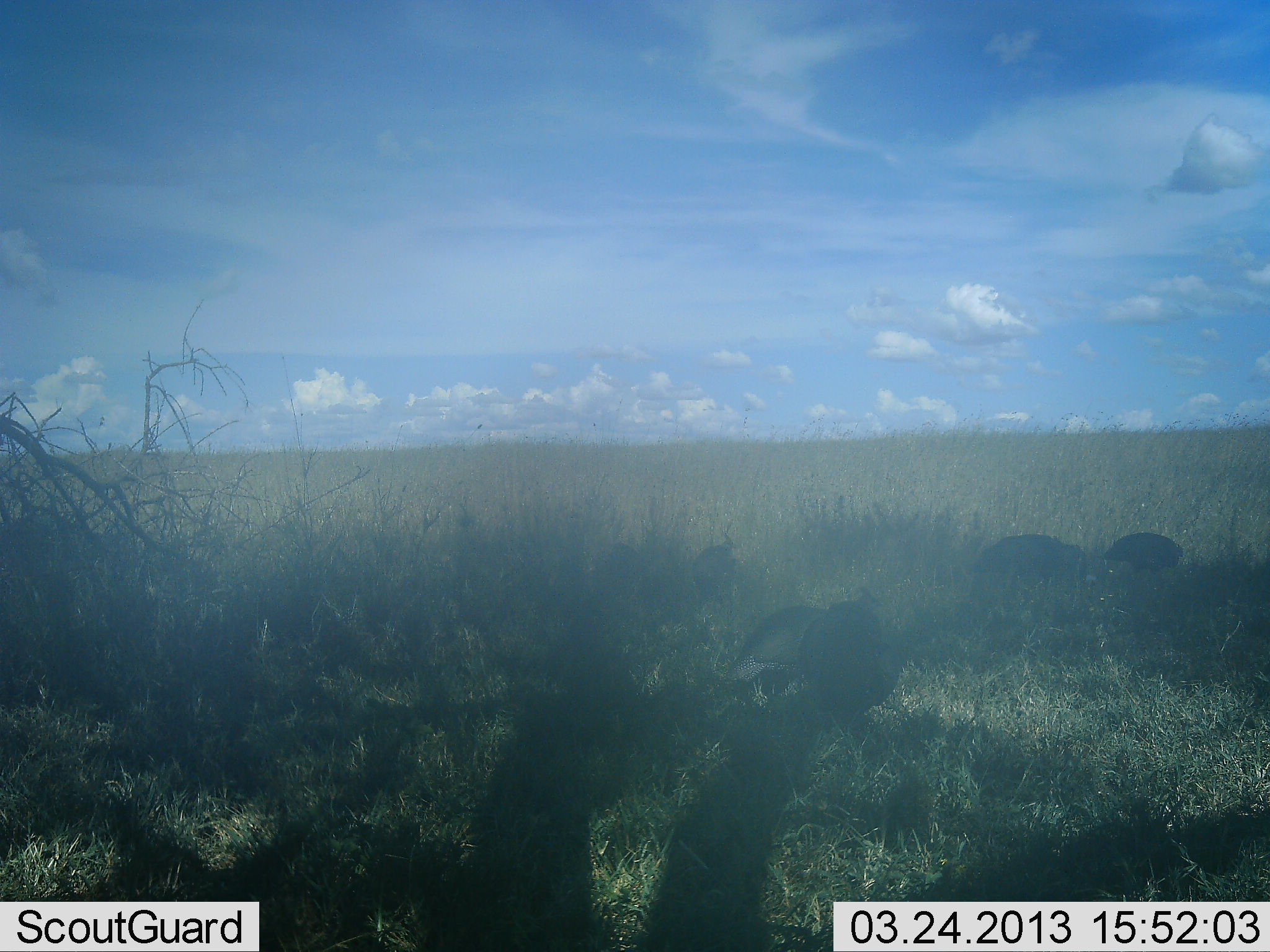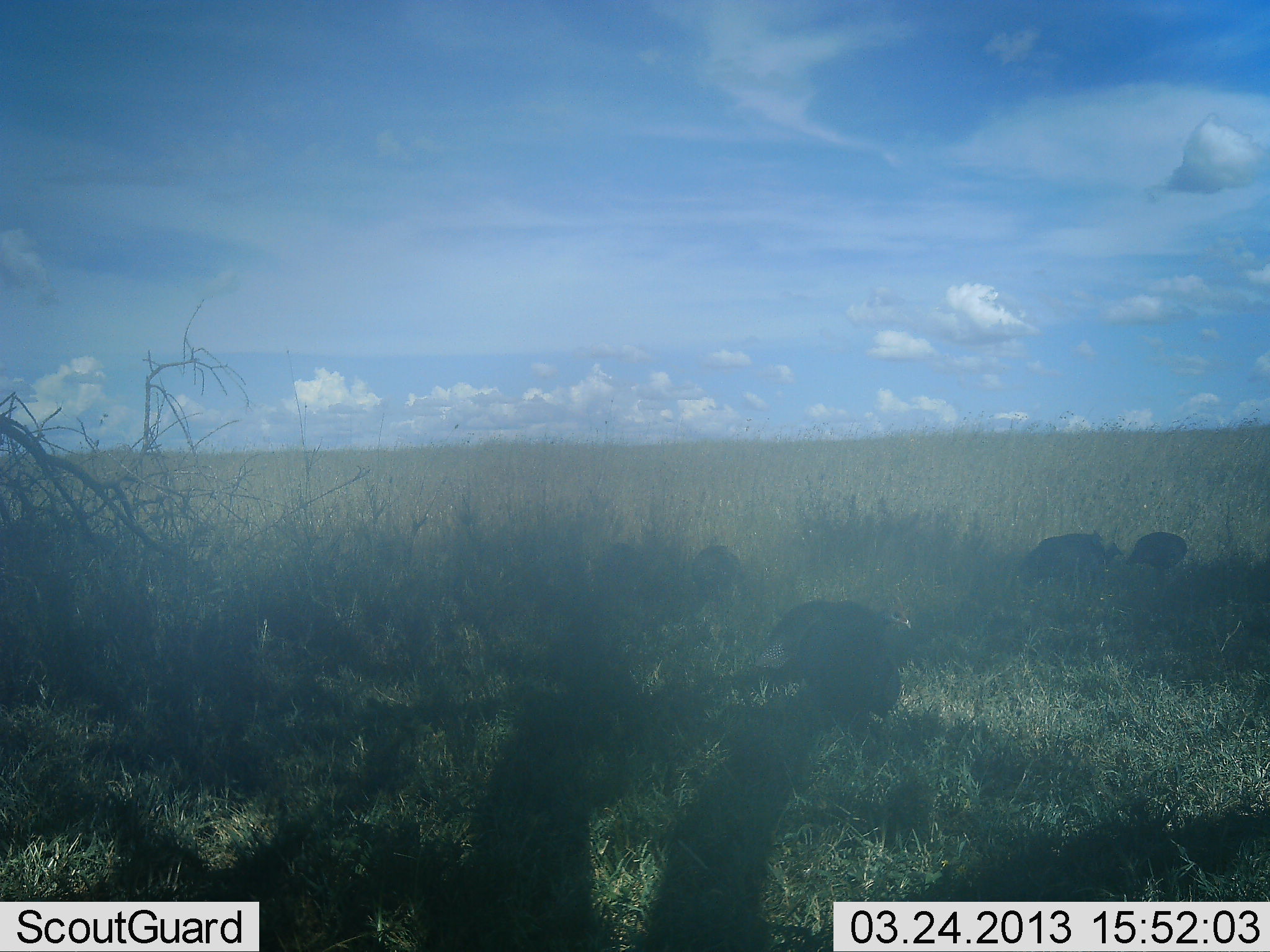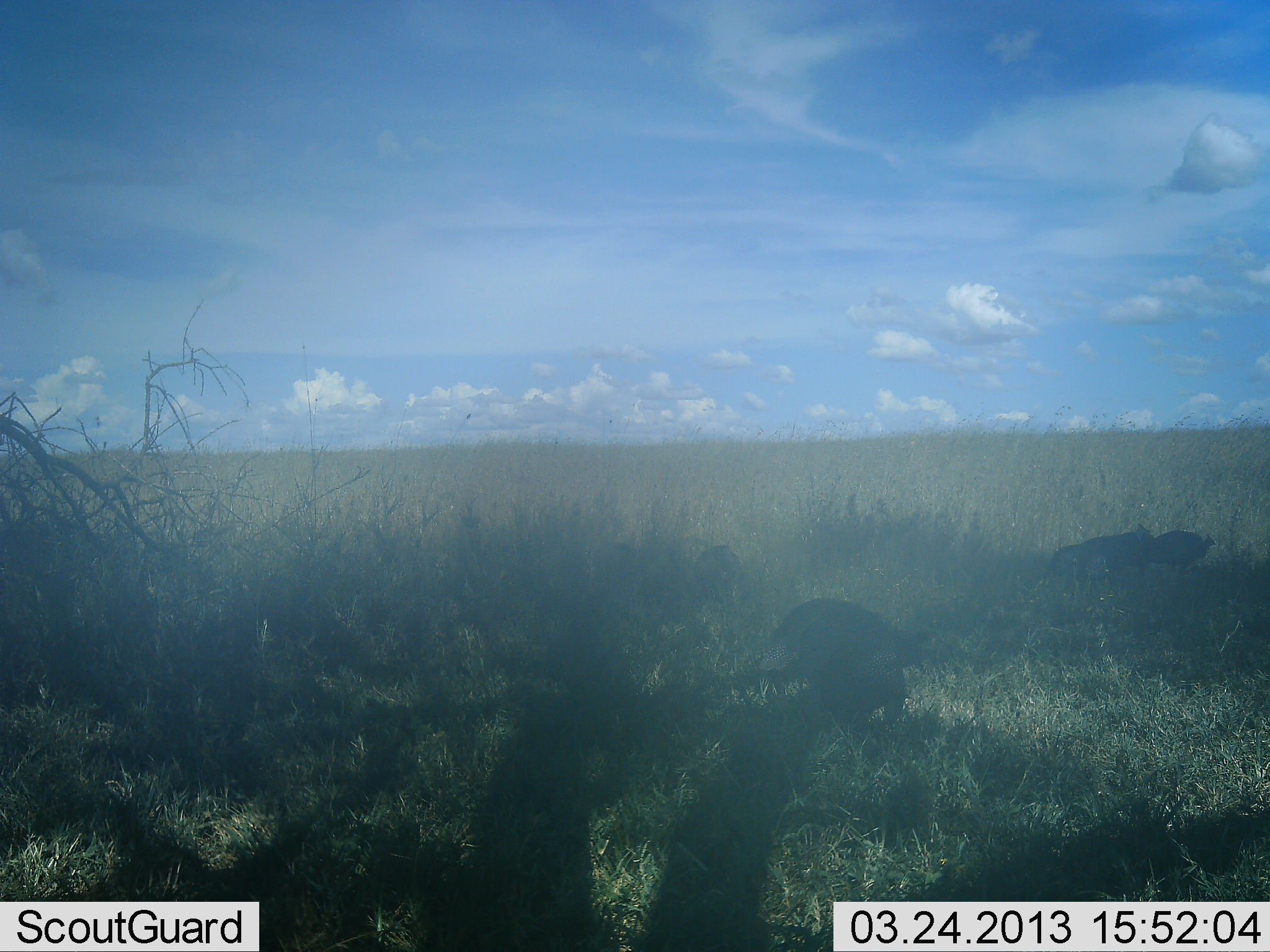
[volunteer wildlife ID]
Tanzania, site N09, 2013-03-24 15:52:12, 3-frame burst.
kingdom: Animalia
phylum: Chordata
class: Aves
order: Galliformes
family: Numididae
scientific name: Numididae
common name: guinea fowl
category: guineafowl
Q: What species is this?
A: Guineafowl (guinea fowl) (Numididae).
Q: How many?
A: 5.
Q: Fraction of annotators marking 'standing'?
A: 22%.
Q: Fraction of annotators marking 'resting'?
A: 0%.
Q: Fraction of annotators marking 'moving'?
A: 61%.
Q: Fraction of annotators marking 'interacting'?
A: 0%.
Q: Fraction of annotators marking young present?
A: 0%.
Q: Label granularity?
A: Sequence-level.